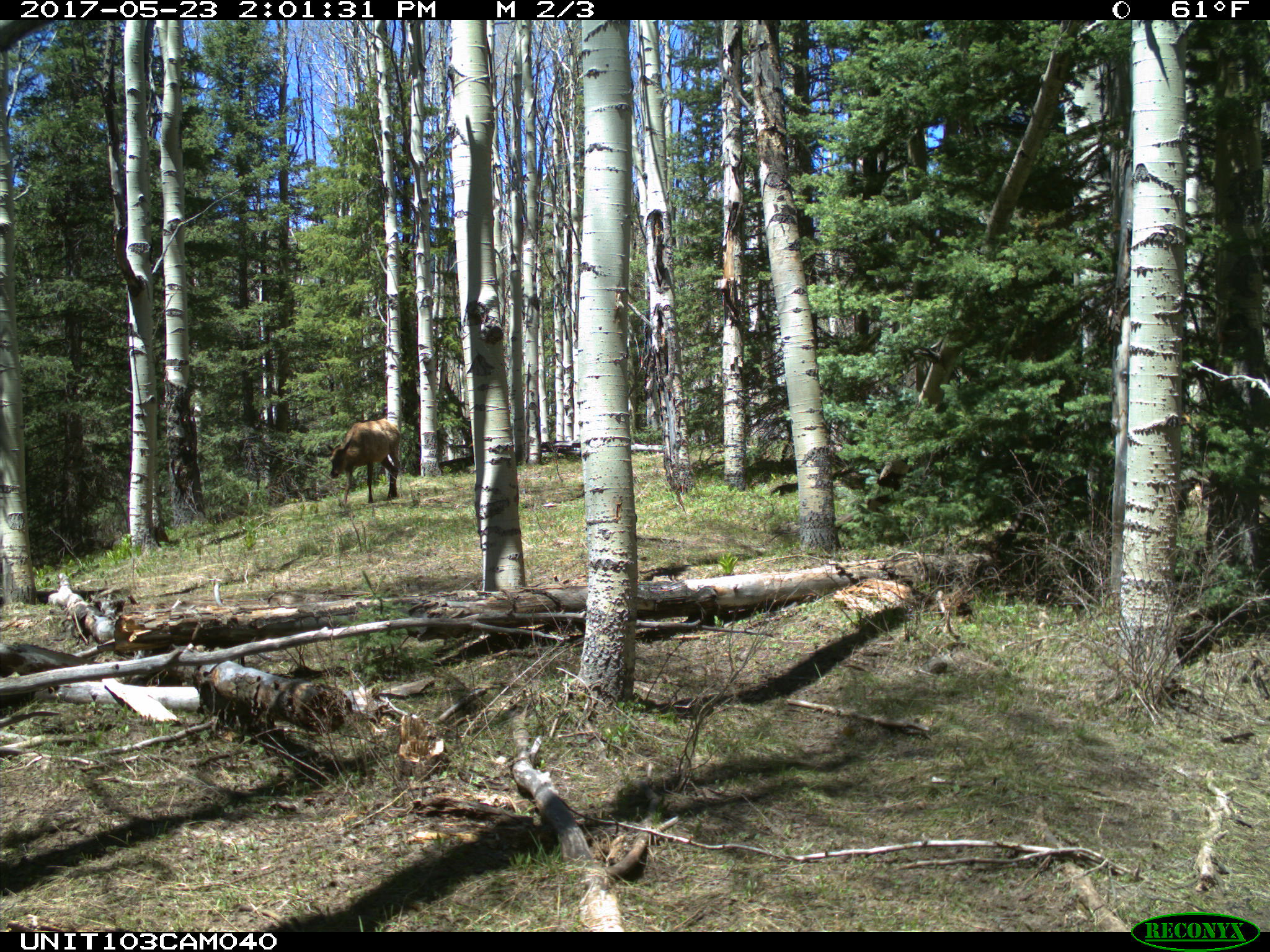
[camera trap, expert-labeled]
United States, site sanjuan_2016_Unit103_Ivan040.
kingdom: Animalia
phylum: Chordata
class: Mammalia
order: Artiodactyla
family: Cervidae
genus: Cervus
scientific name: Cervus elaphus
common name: red deer